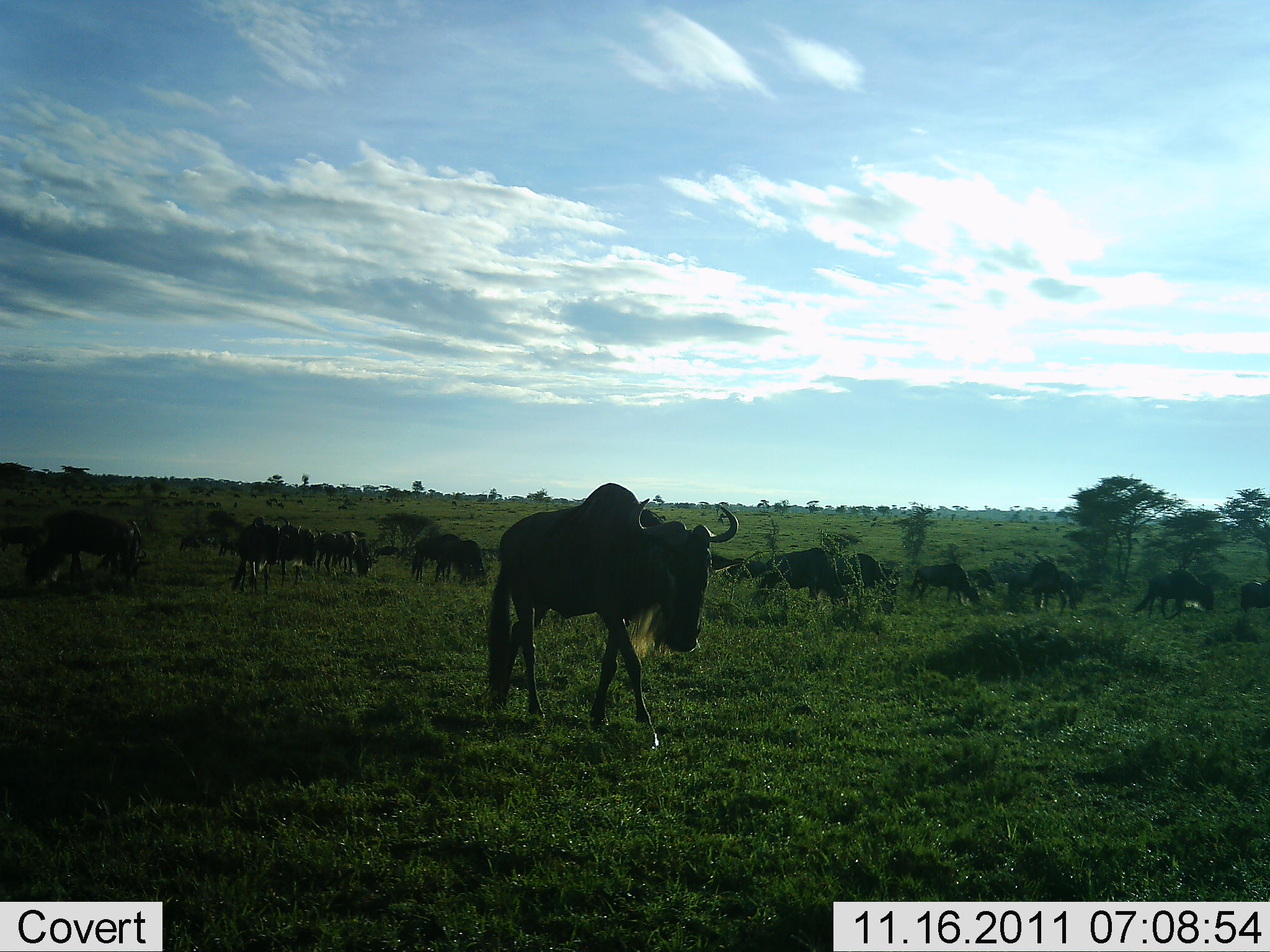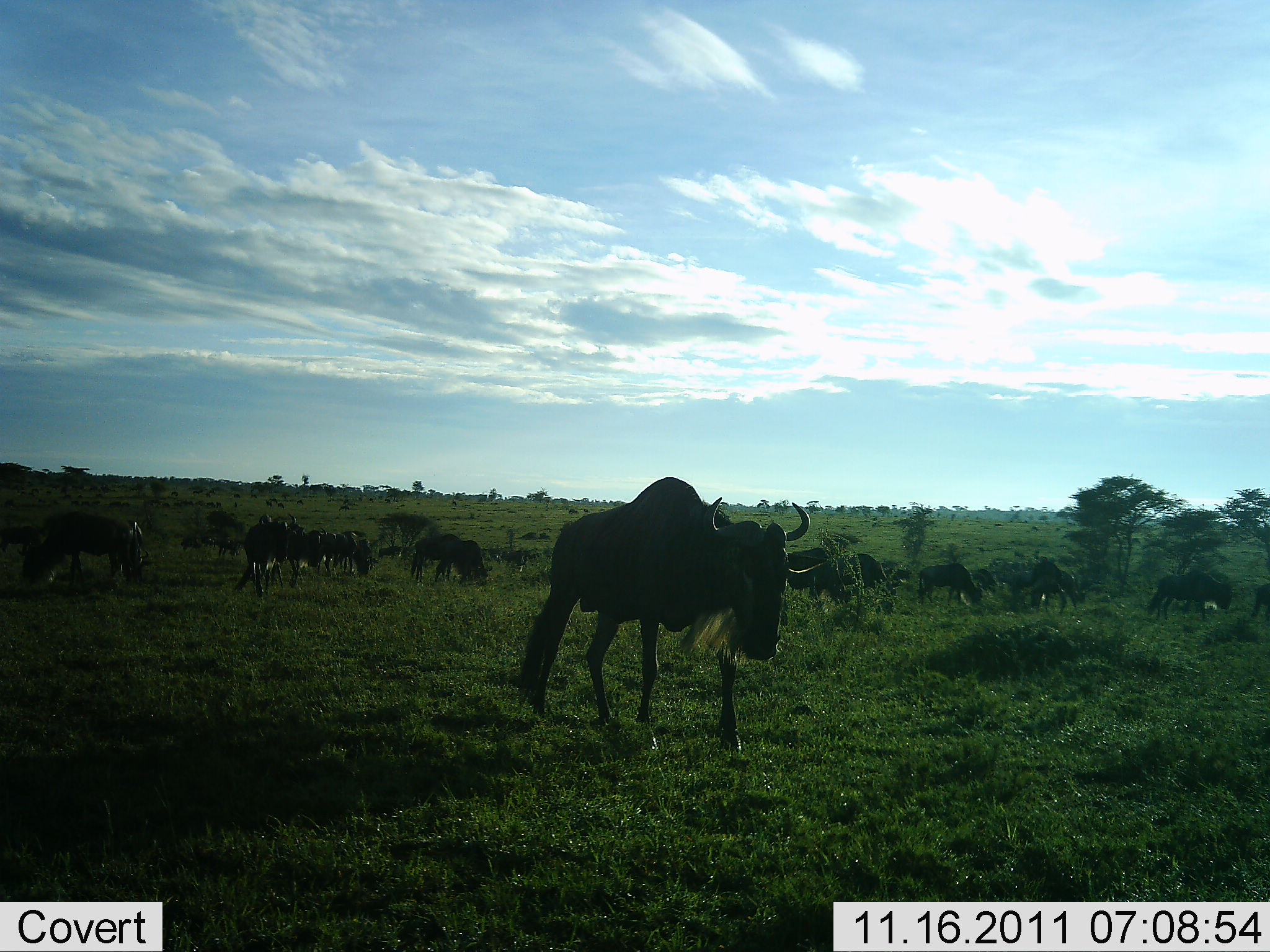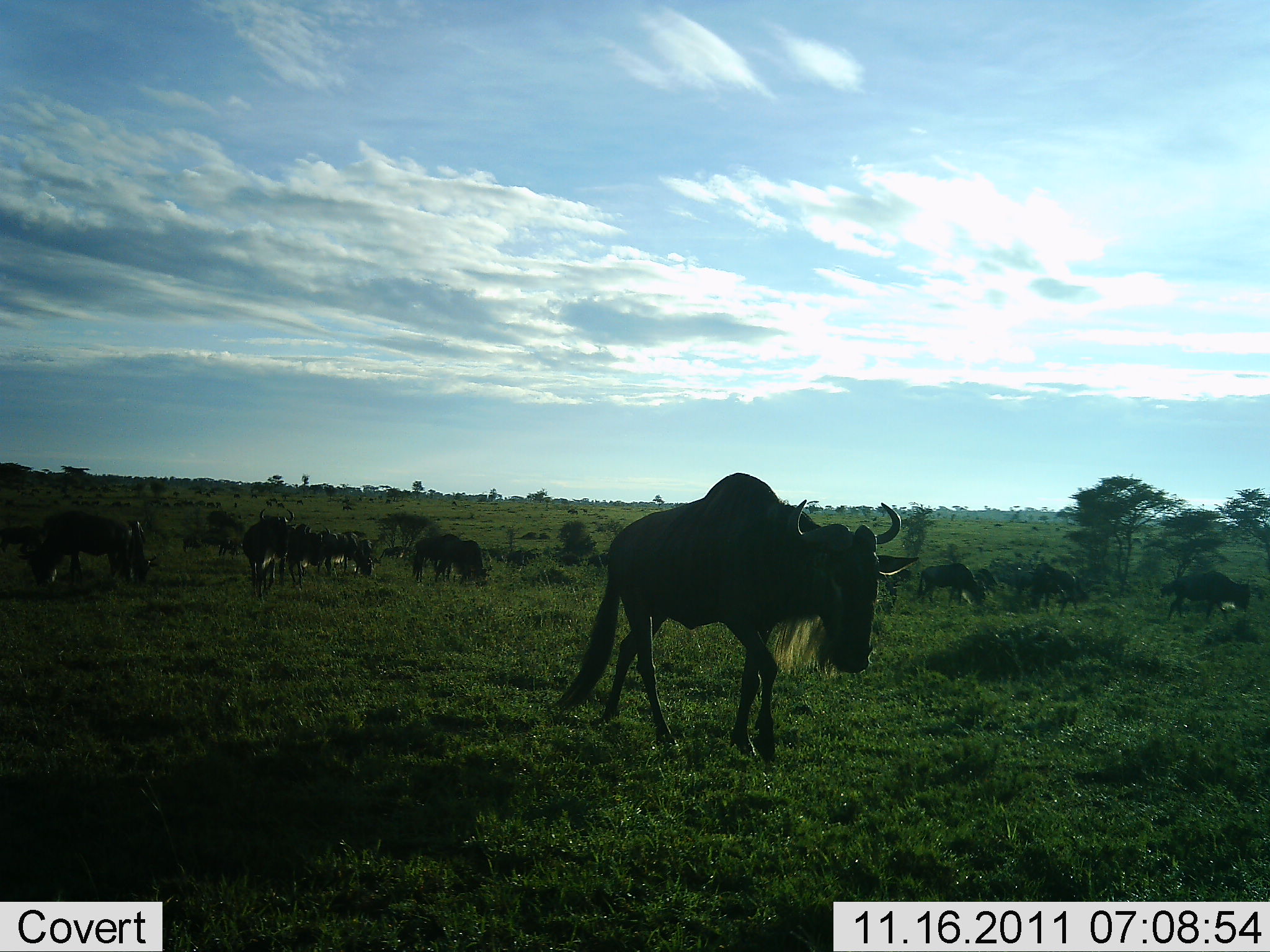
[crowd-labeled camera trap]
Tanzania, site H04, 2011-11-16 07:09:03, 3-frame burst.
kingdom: Animalia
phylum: Chordata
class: Mammalia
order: Artiodactyla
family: Bovidae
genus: Connochaetes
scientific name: Connochaetes taurinus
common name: blue wildebeest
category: wildebeest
Wildebeest (blue wildebeest) (Connochaetes taurinus), count 11-50. Behavior (volunteer vote fractions): standing 15%, resting 8%, moving 54%, interacting 8%. Young present (vote fraction): 0%. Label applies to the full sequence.